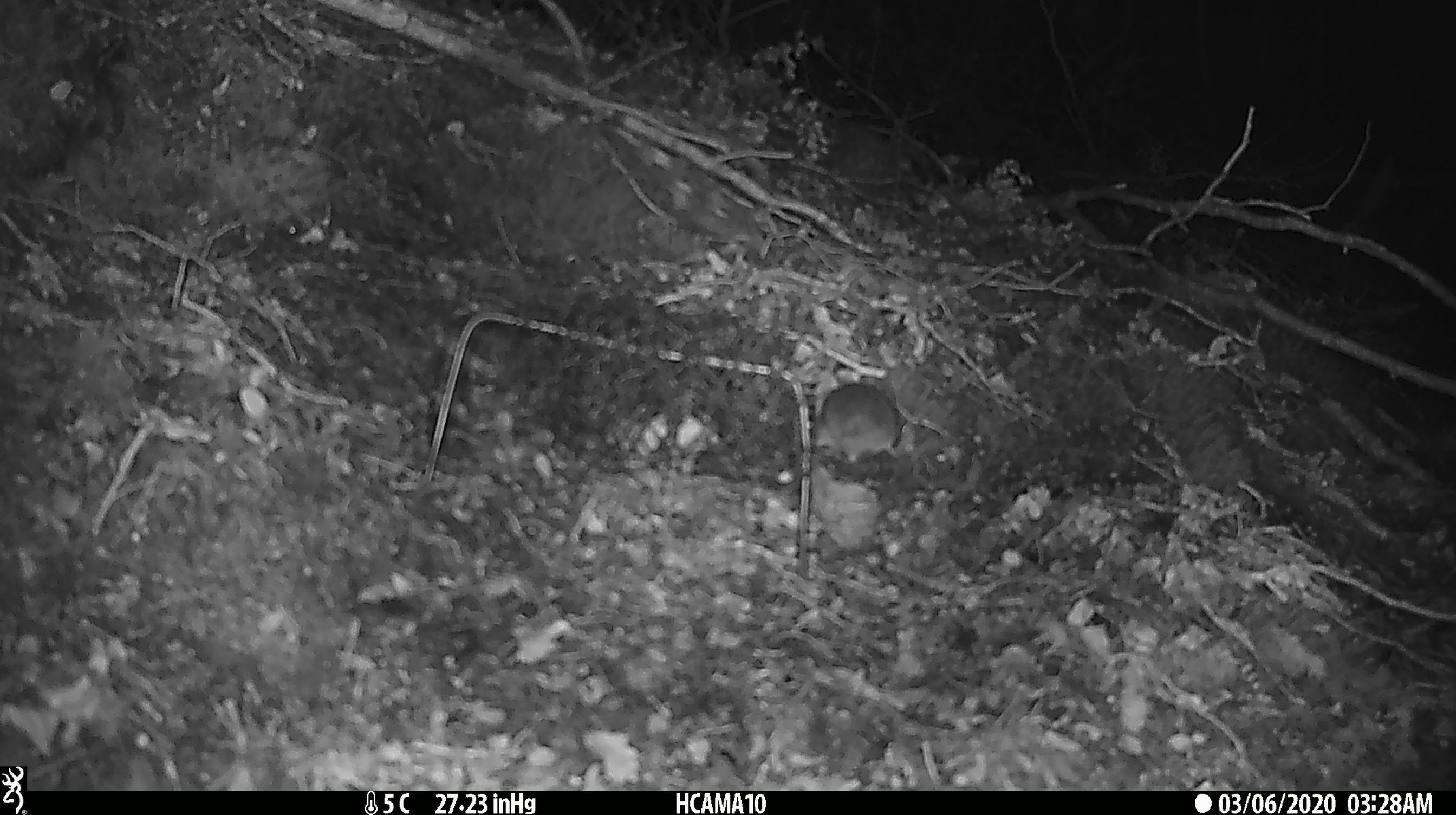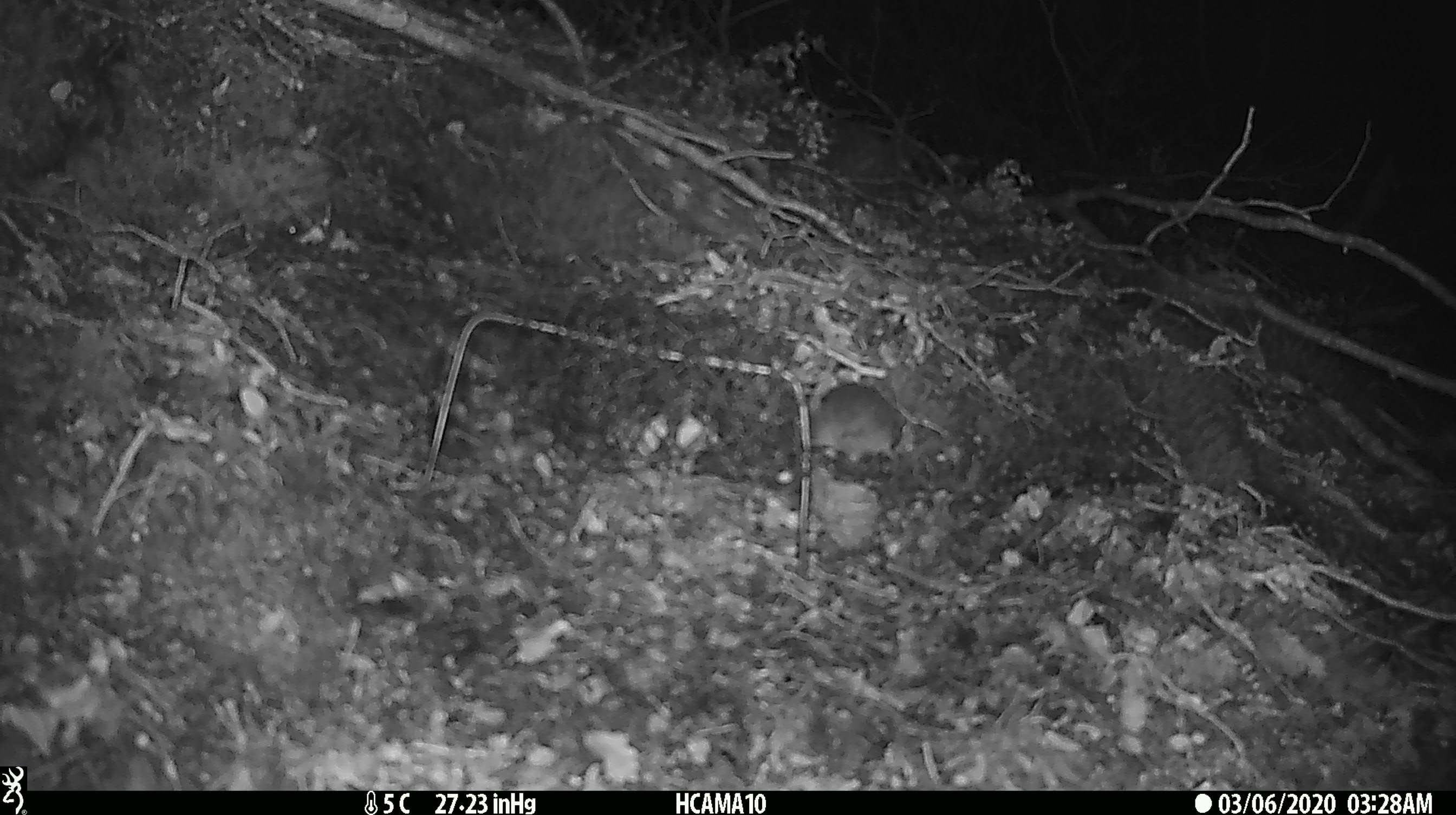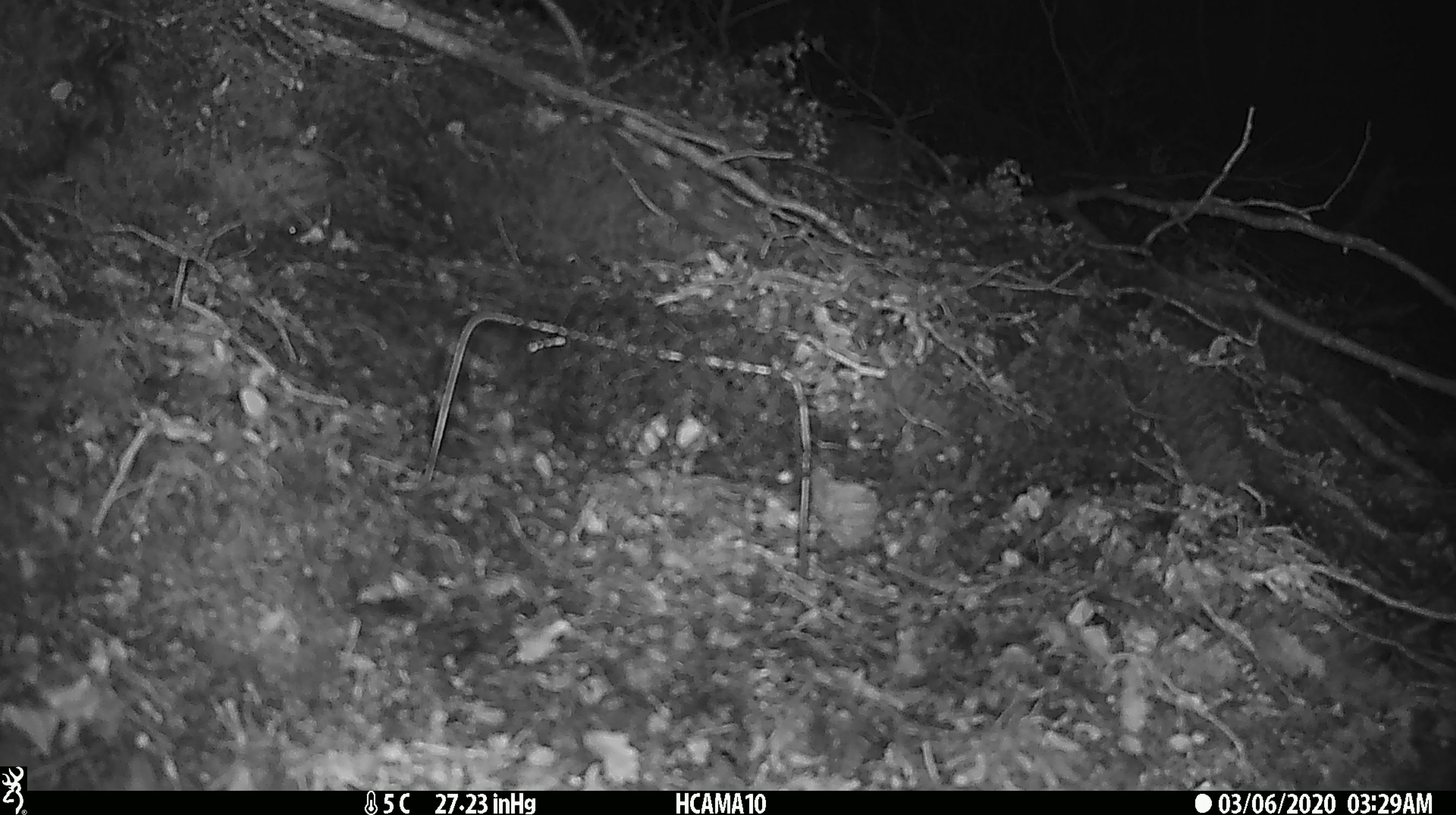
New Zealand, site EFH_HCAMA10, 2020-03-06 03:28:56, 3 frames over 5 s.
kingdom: Animalia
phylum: Chordata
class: Mammalia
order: Rodentia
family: Muridae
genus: Mus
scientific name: Mus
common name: mouse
Mouse (Mus).